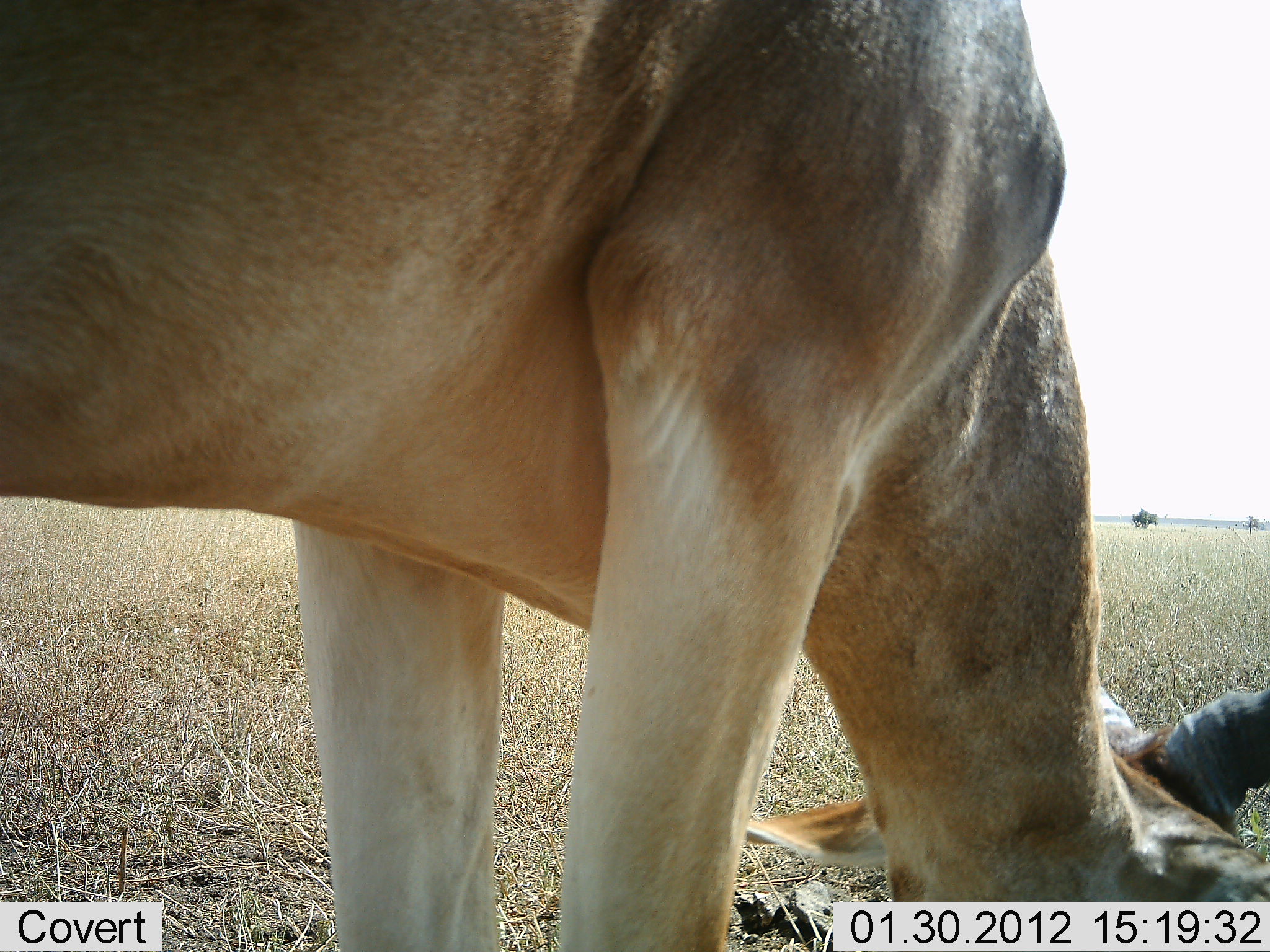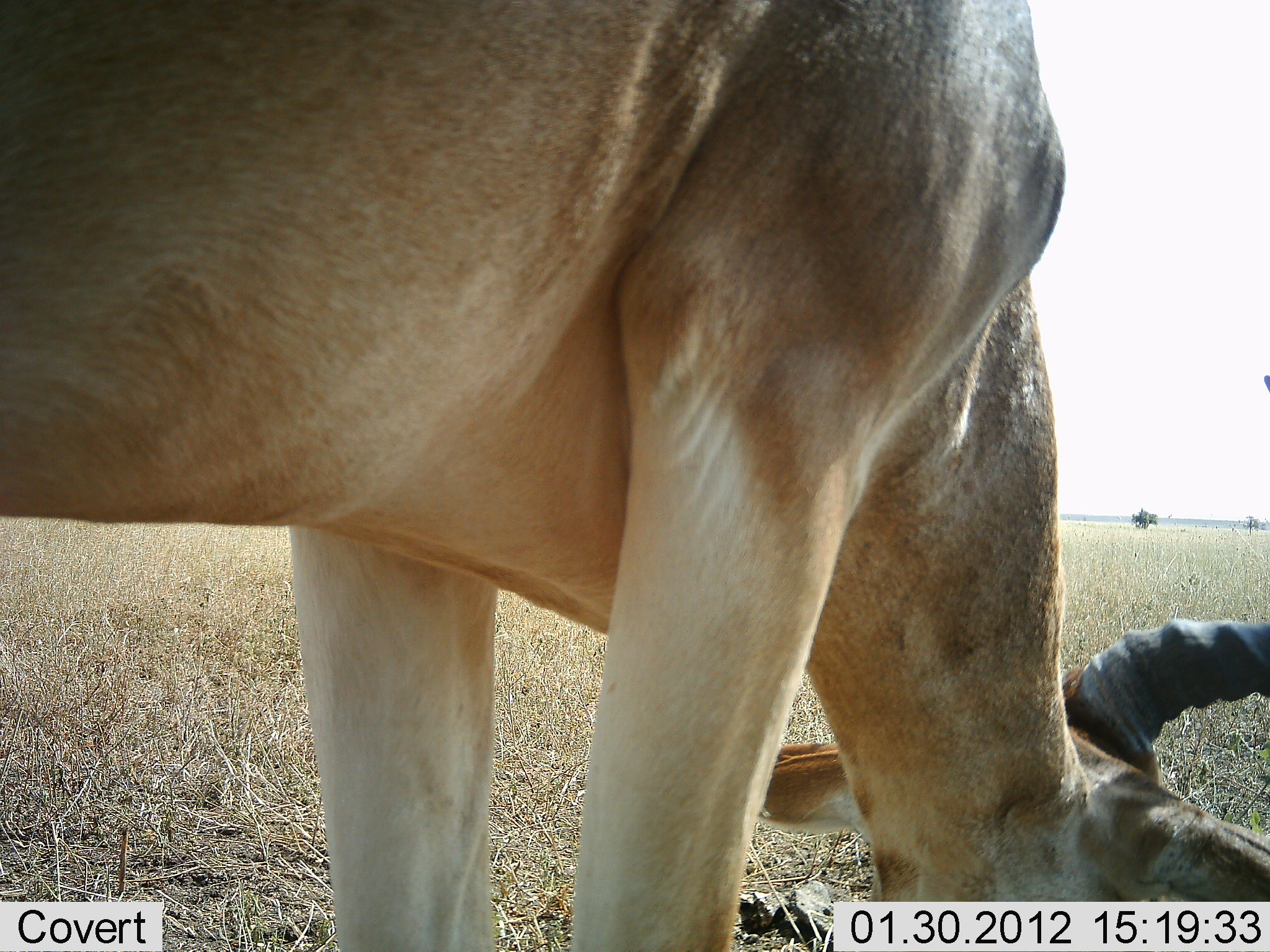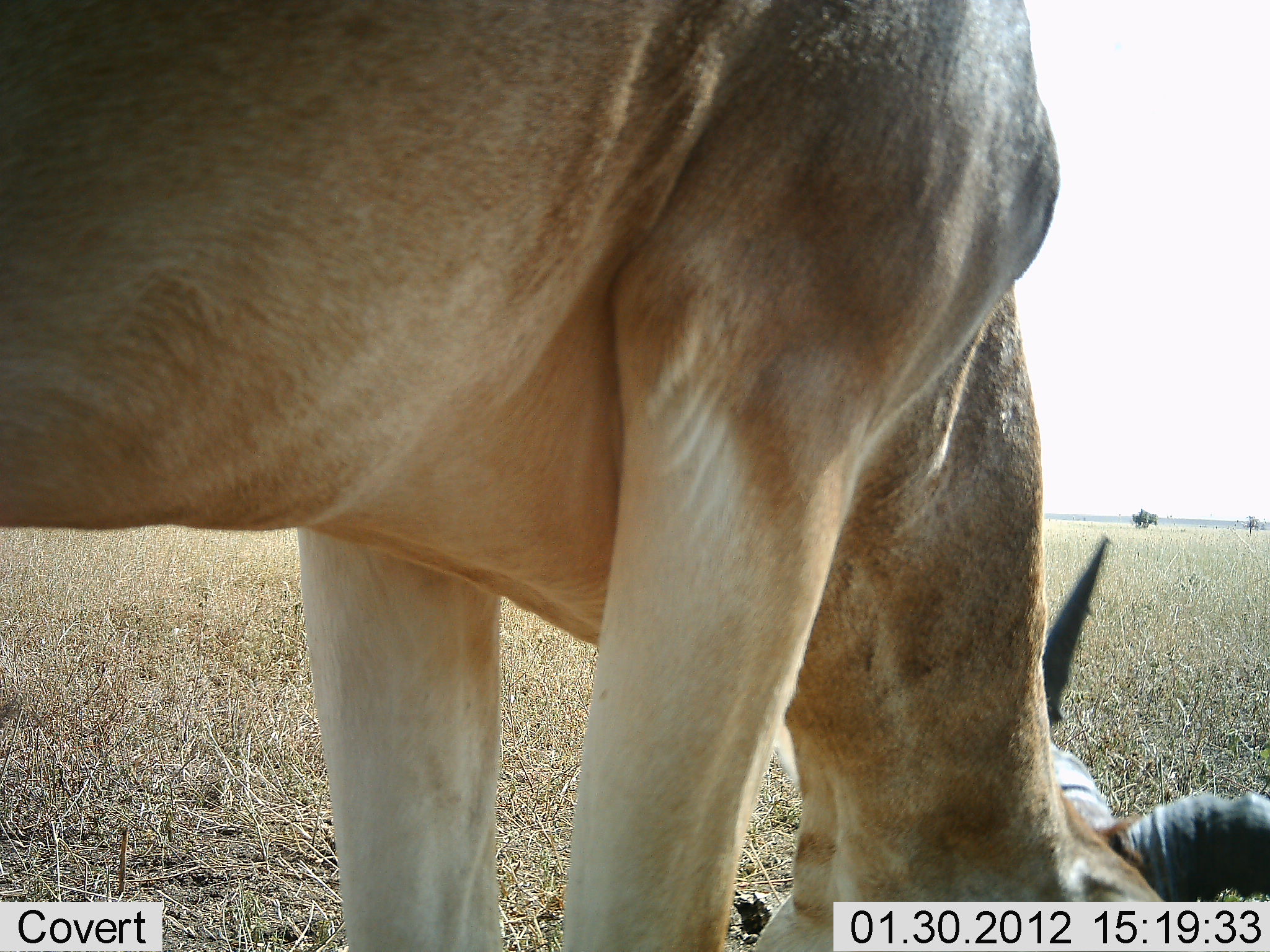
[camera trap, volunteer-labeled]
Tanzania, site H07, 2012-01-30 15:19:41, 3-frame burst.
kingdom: Animalia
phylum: Chordata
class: Mammalia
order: Artiodactyla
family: Bovidae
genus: Alcelaphus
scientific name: Alcelaphus buselaphus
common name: hartebeest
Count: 1.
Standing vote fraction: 55%.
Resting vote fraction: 5%.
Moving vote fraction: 0%.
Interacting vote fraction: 0%.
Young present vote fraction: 0%.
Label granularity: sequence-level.